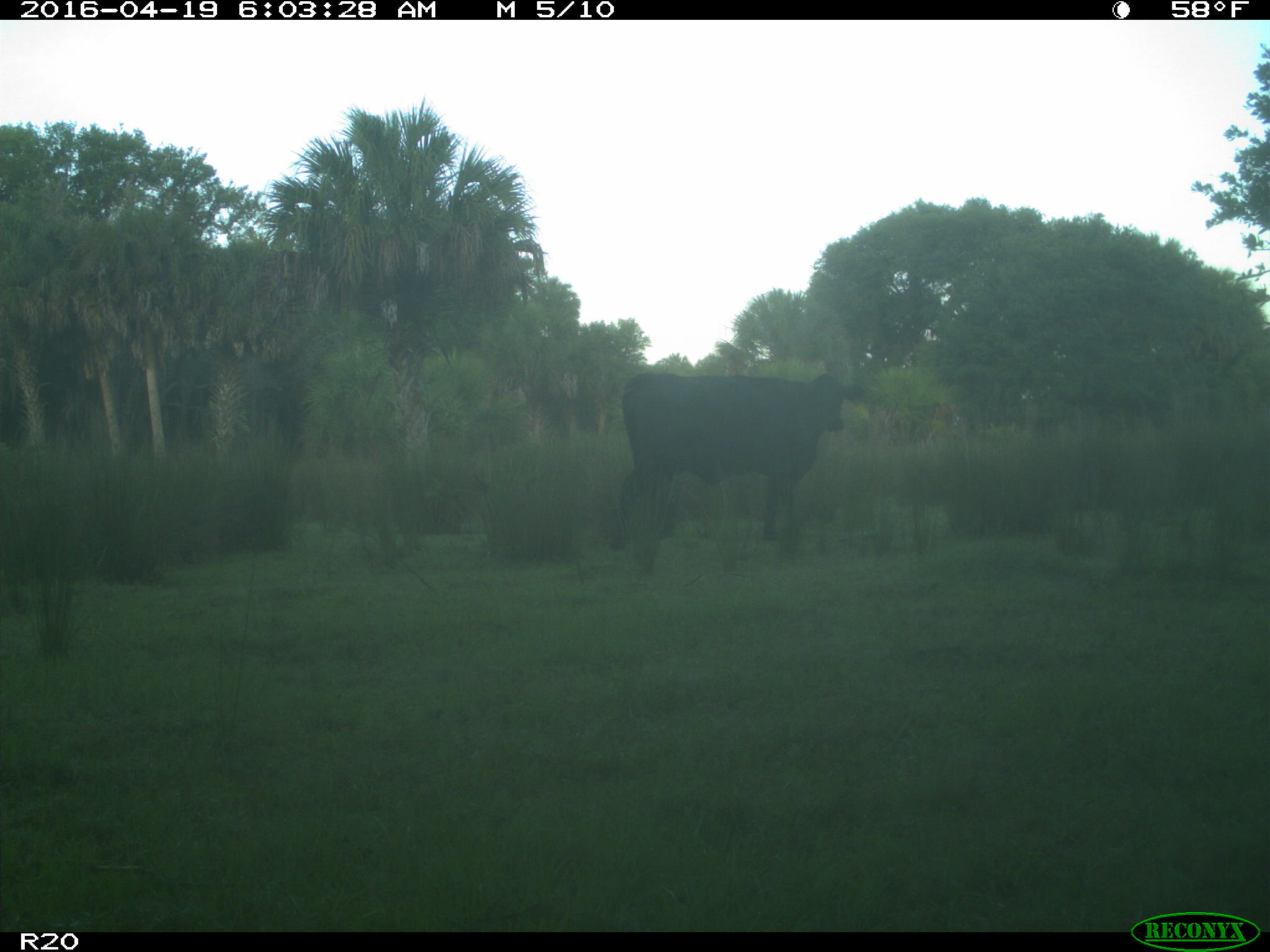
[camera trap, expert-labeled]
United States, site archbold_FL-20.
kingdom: Animalia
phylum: Chordata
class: Mammalia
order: Artiodactyla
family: Bovidae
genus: Bos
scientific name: Bos taurus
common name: domestic cow